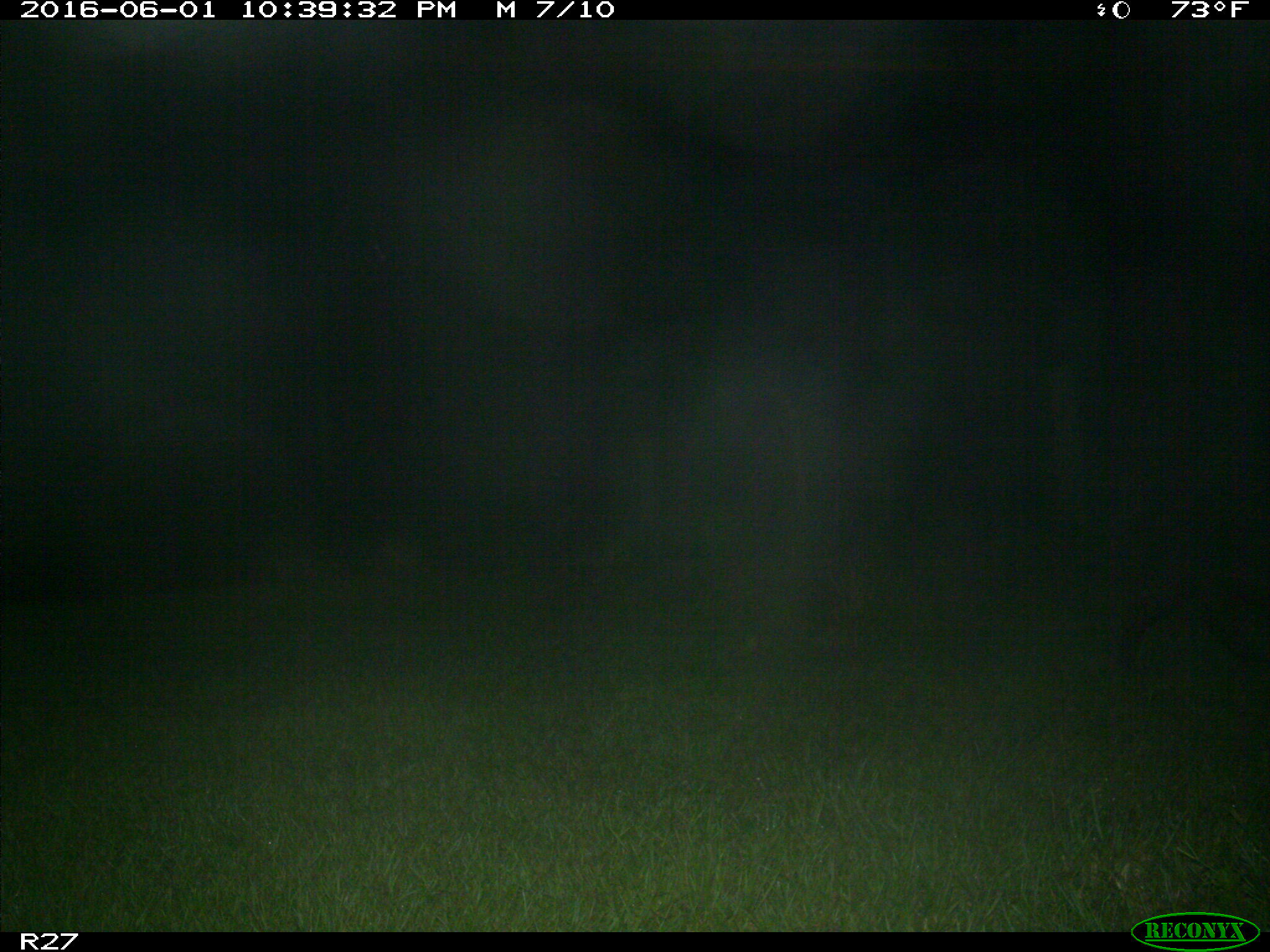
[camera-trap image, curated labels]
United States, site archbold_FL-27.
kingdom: Animalia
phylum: Chordata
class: Mammalia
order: Artiodactyla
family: Suidae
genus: Sus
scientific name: Sus scrofa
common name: wild boar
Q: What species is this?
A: Sus scrofa (wild boar).